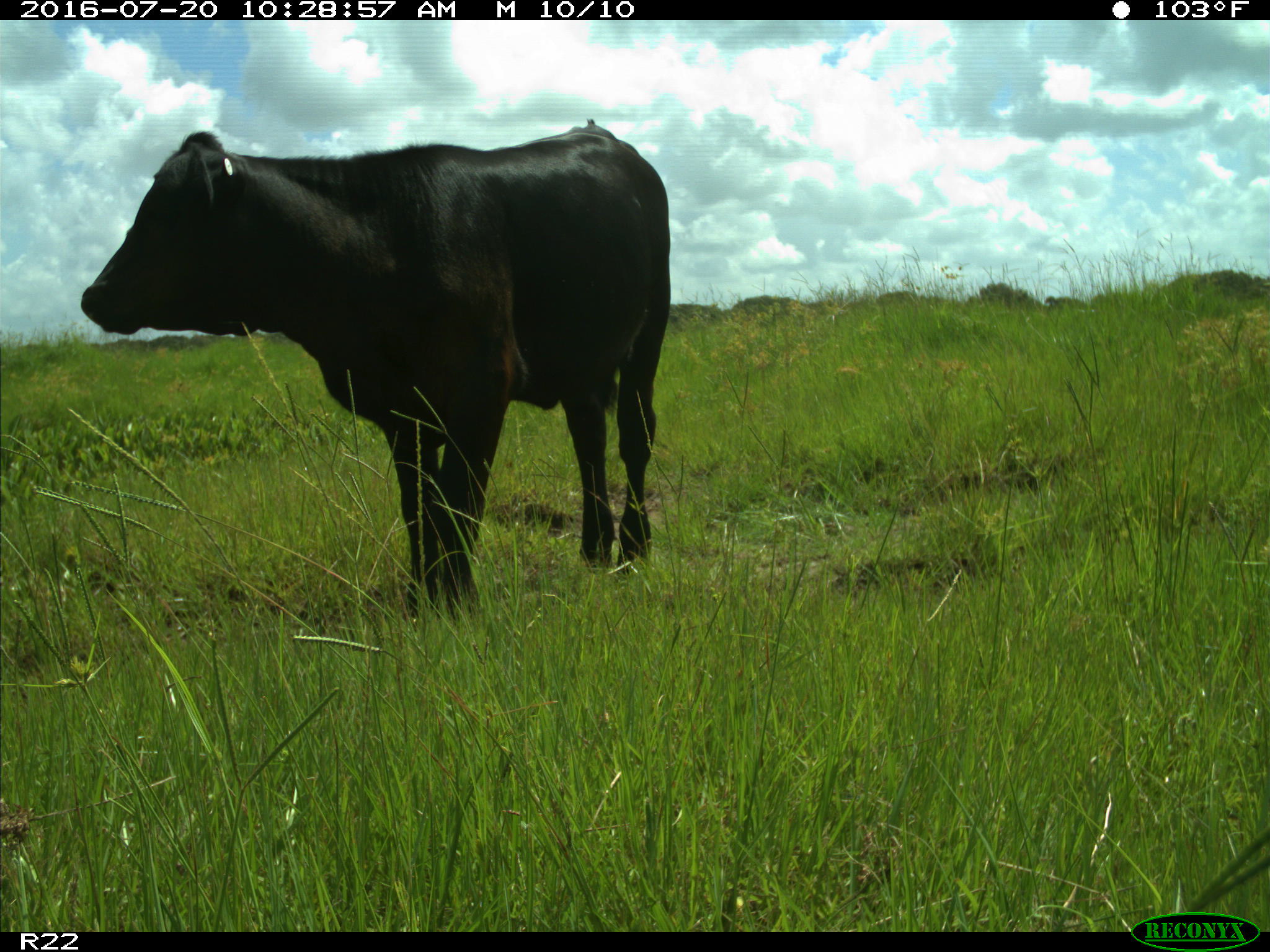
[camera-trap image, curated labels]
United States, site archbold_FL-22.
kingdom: Animalia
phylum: Chordata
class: Mammalia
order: Artiodactyla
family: Bovidae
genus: Bos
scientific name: Bos taurus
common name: domestic cow